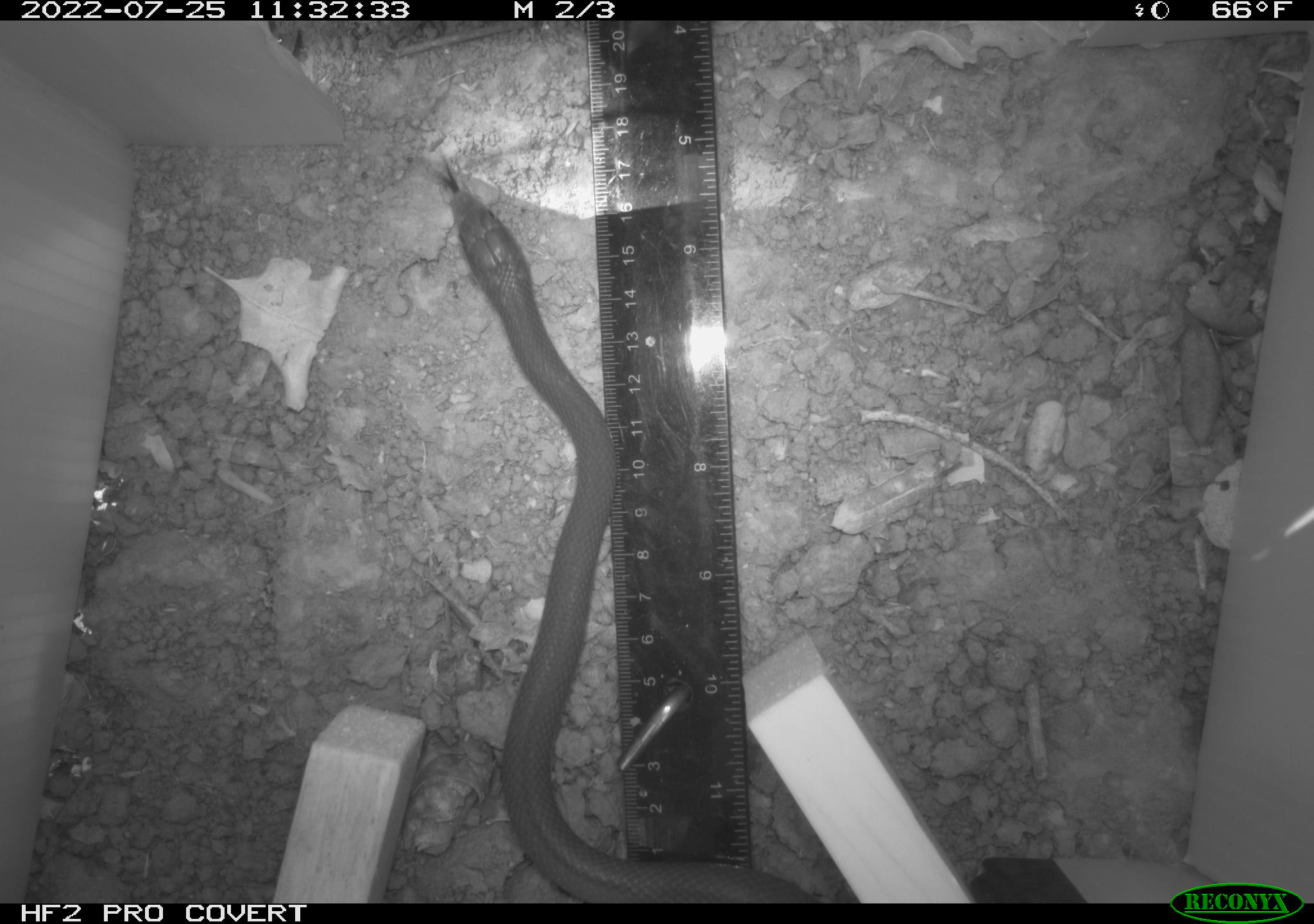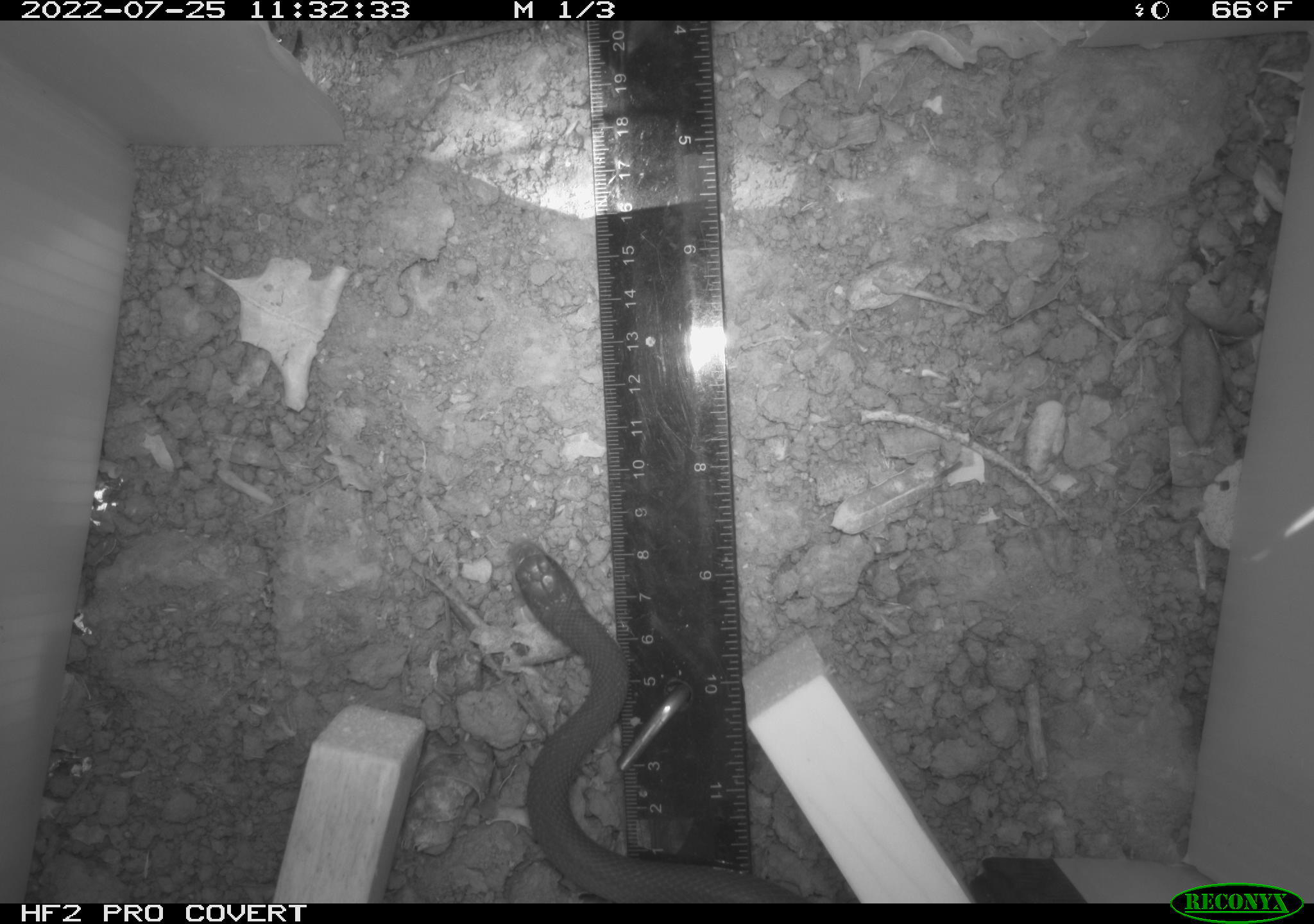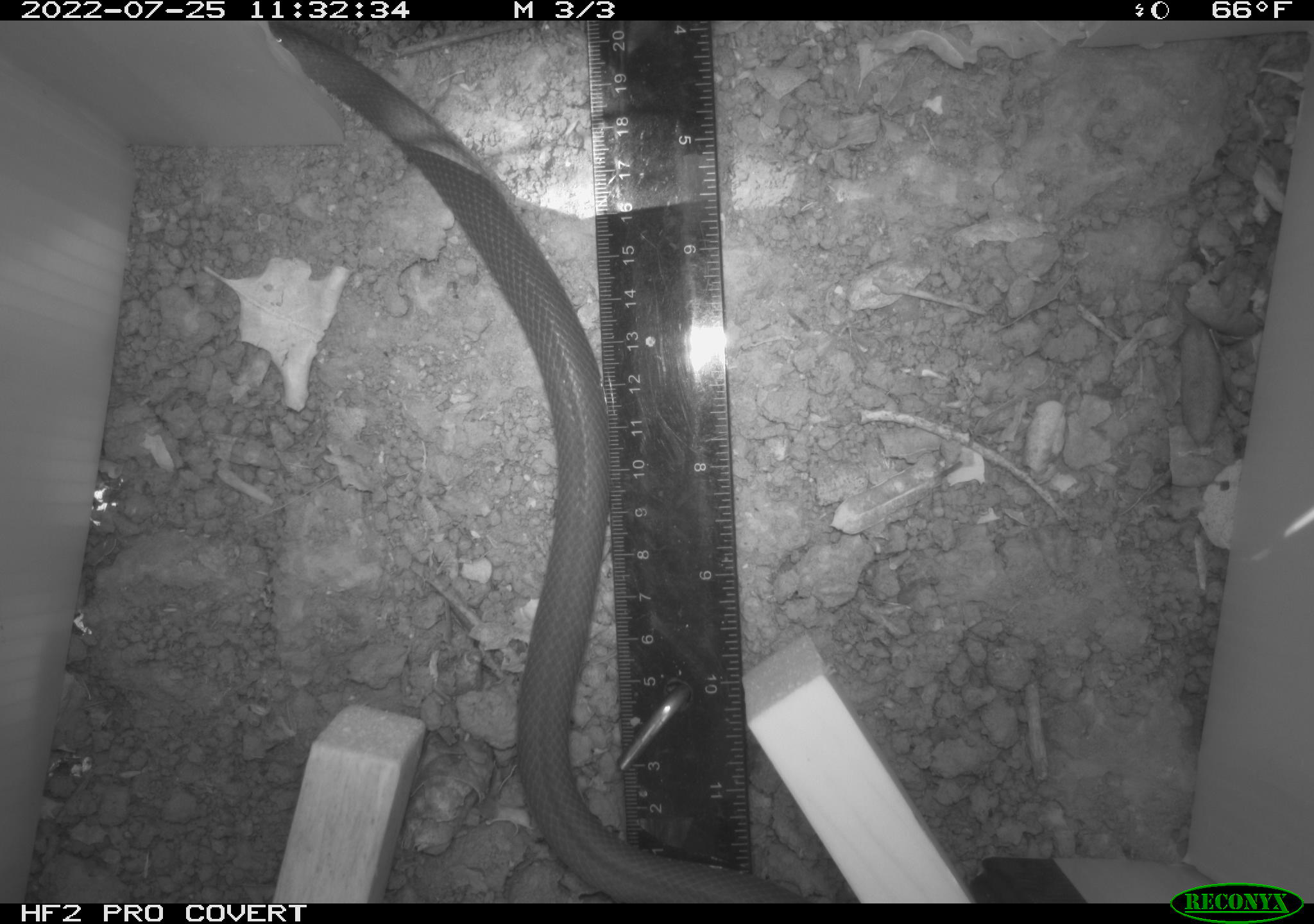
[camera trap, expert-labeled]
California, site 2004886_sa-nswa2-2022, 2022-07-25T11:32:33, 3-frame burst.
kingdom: Animalia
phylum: Chordata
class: Reptilia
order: Squamata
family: Colubridae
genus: Coluber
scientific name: Coluber constrictor mormon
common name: western yellow-bellied racer